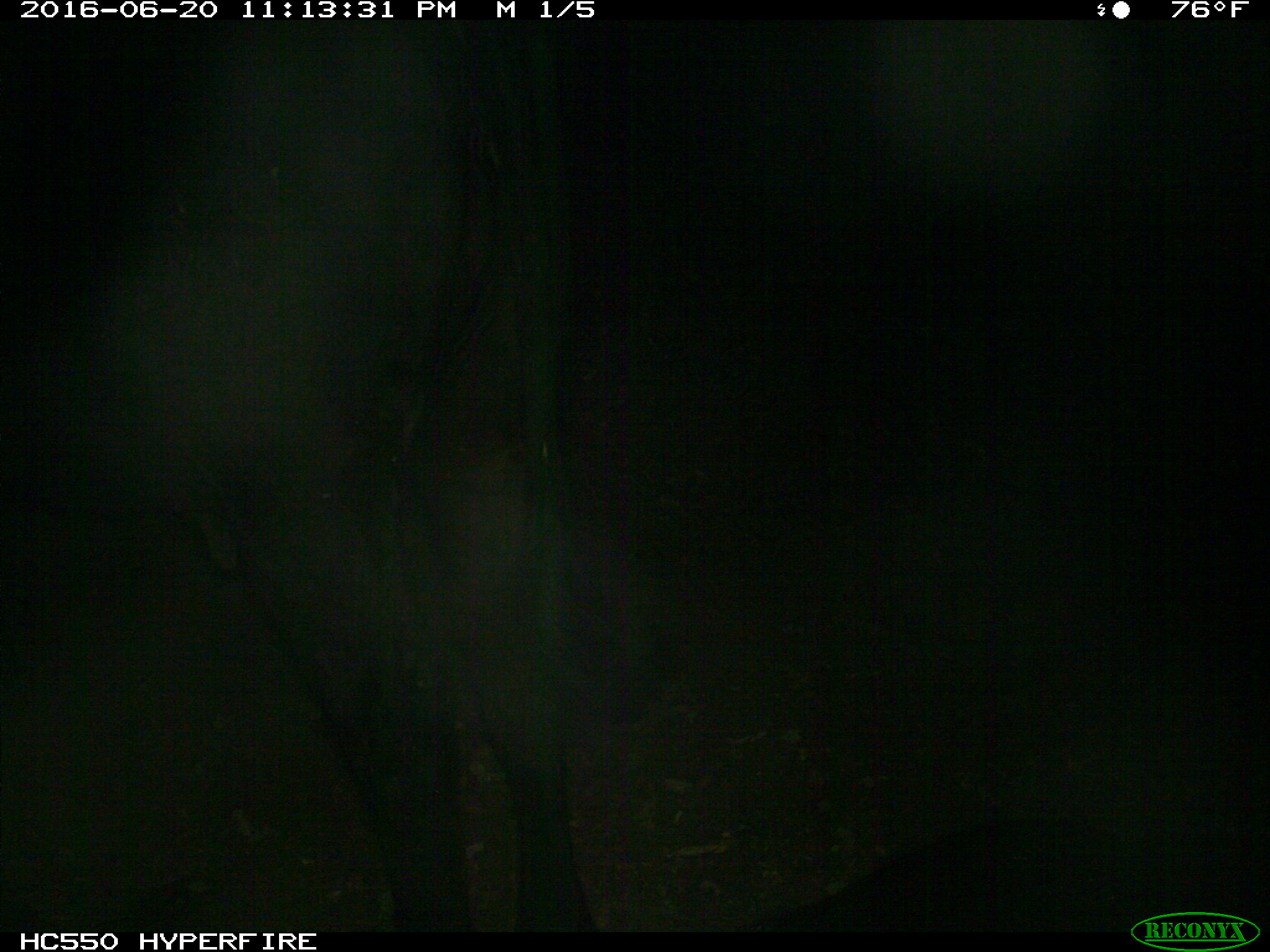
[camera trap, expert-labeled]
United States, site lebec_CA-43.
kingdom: Animalia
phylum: Chordata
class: Mammalia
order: Artiodactyla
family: Bovidae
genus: Bos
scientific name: Bos taurus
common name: domestic cow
Bos taurus (domestic cow).